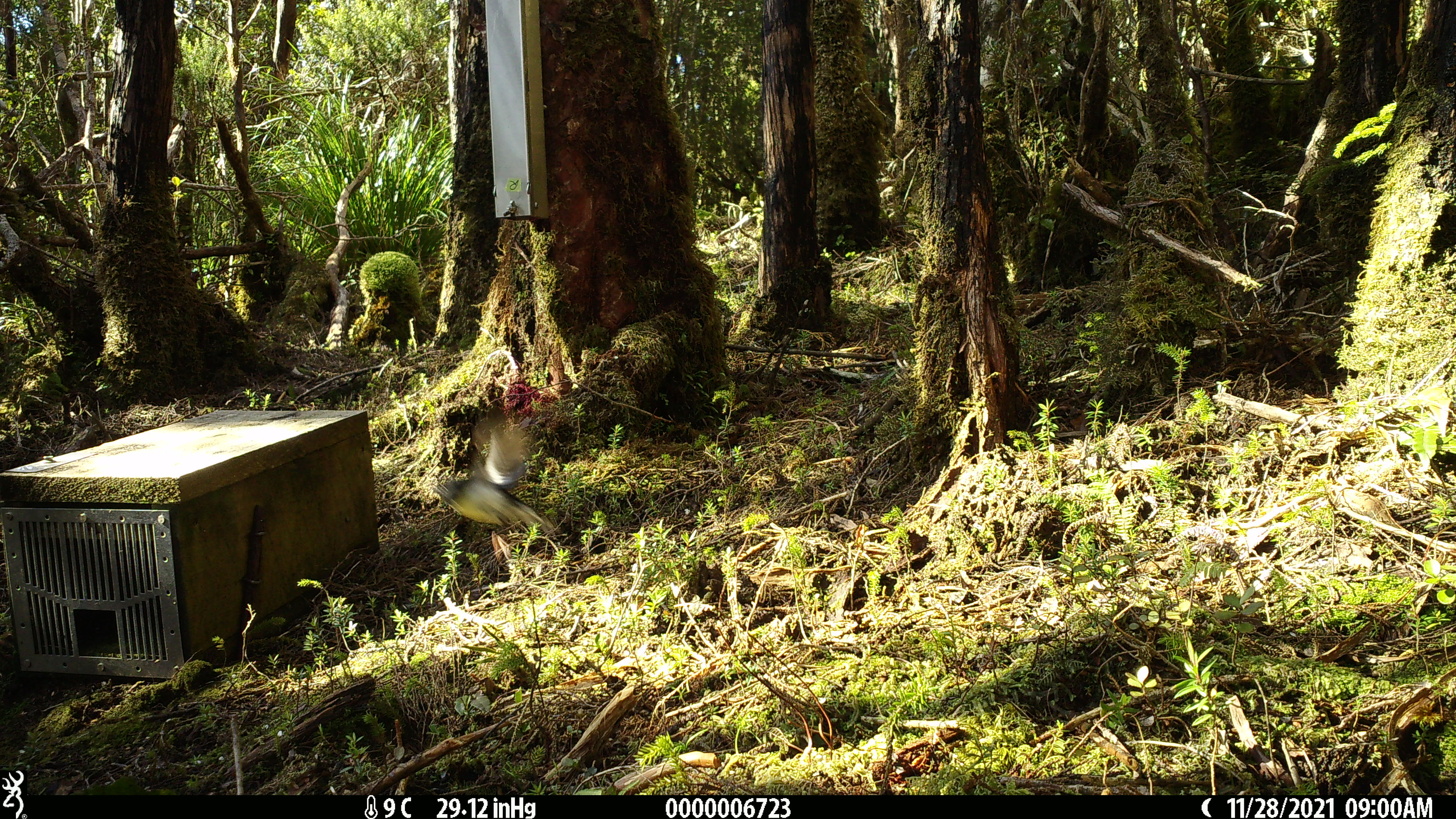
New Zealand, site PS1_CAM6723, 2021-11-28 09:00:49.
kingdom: Animalia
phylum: Chordata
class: Aves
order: Passeriformes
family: Petroicidae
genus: Petroica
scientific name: Petroica macrocephala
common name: tomtit